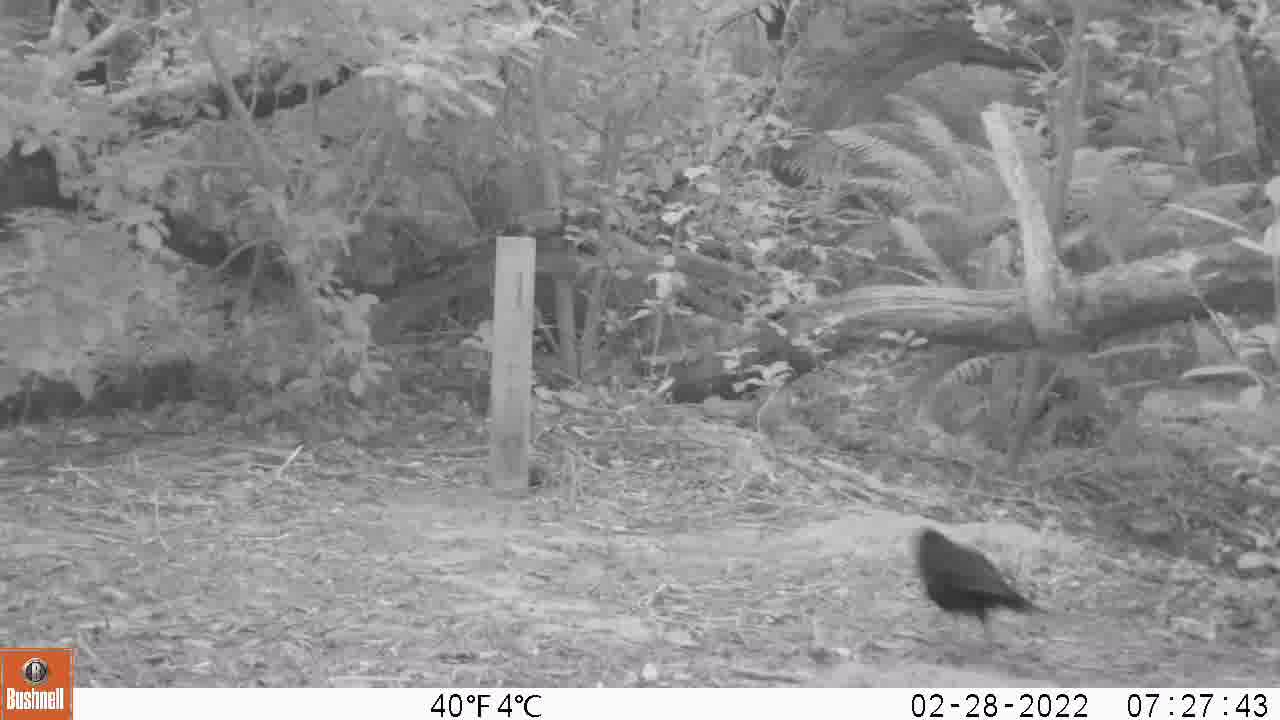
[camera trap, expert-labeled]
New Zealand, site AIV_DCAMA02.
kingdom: Animalia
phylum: Chordata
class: Aves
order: Passeriformes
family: Turdidae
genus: Turdus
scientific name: Turdus merula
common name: eurasian blackbird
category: blackbird